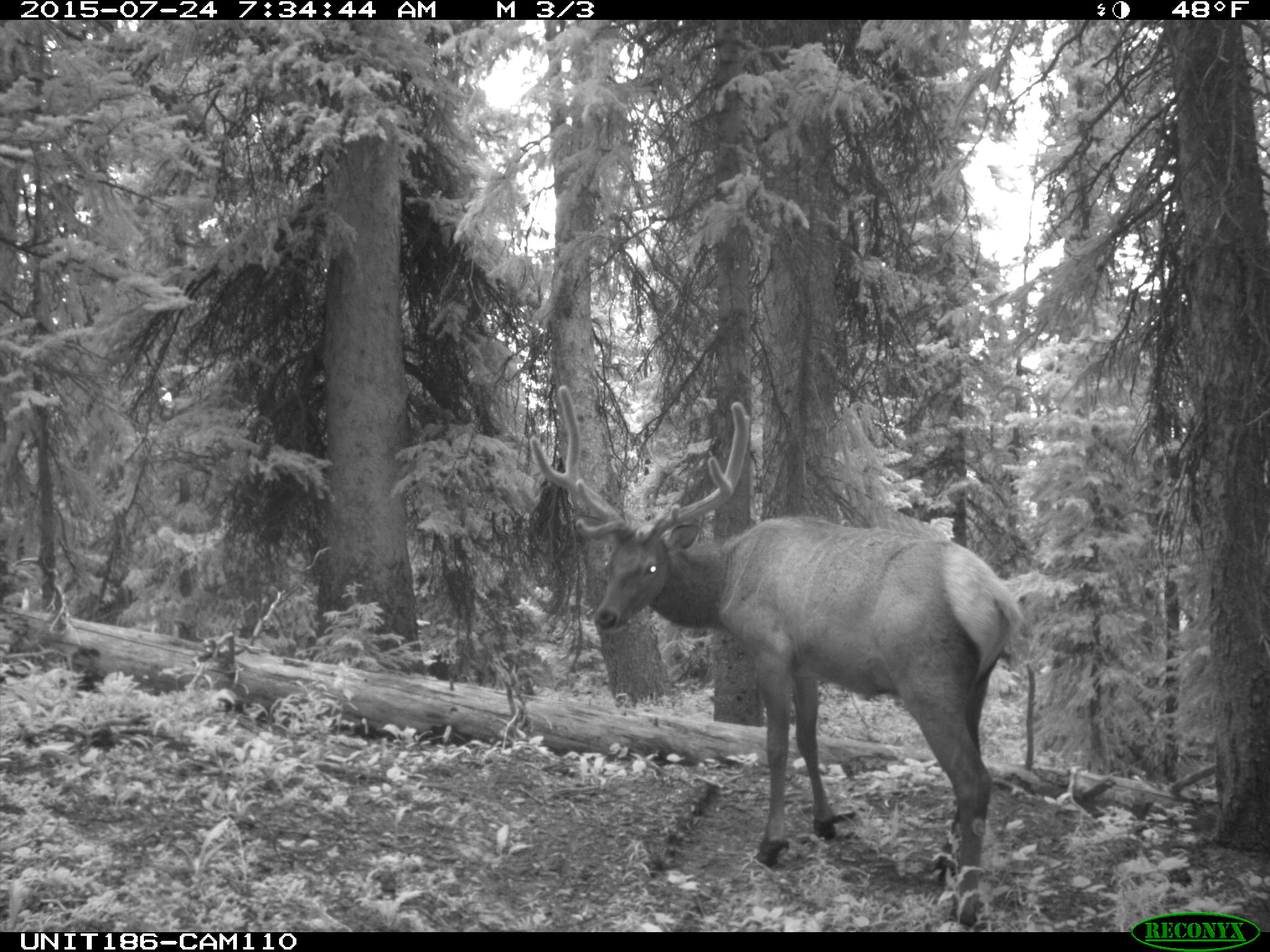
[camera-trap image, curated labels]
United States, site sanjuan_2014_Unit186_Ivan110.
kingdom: Animalia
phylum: Chordata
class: Mammalia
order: Artiodactyla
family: Cervidae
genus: Cervus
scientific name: Cervus elaphus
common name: red deer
Cervus elaphus (red deer).